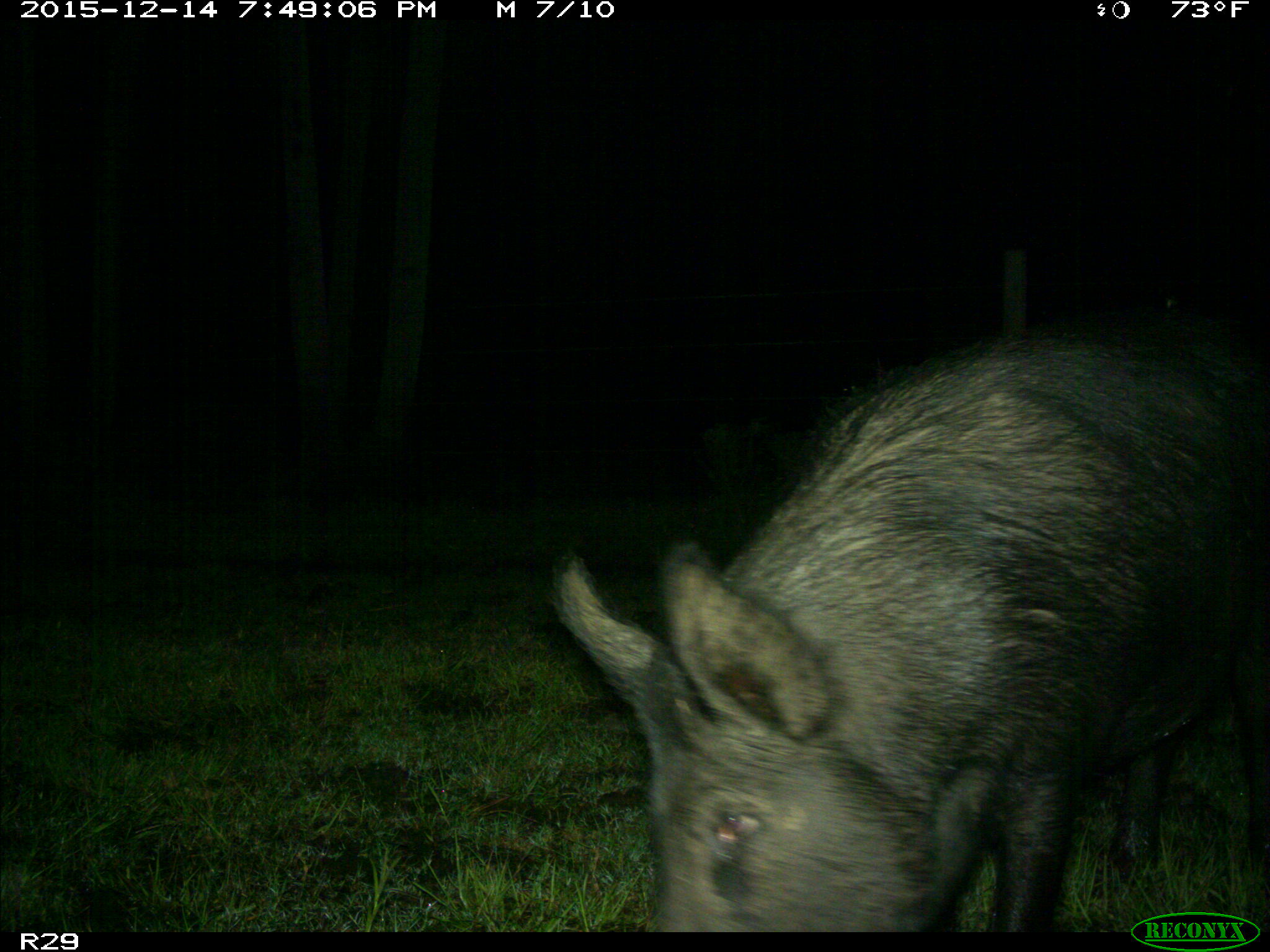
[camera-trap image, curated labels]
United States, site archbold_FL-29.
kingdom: Animalia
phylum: Chordata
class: Mammalia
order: Artiodactyla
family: Suidae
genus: Sus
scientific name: Sus scrofa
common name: wild boar